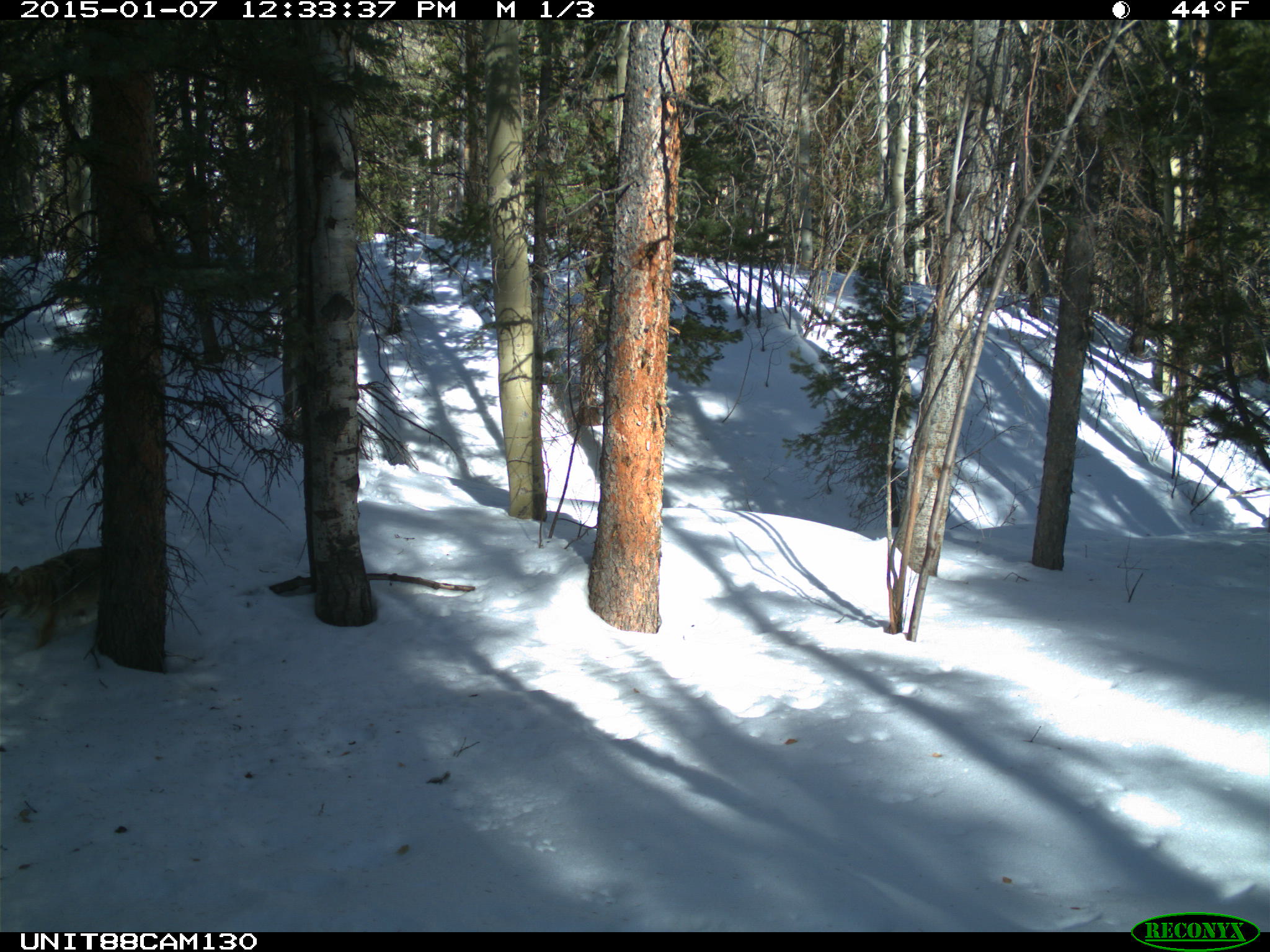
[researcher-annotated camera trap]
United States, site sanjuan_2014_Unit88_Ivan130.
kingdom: Animalia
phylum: Chordata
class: Mammalia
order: Carnivora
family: Canidae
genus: Canis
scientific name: Canis latrans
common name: coyote